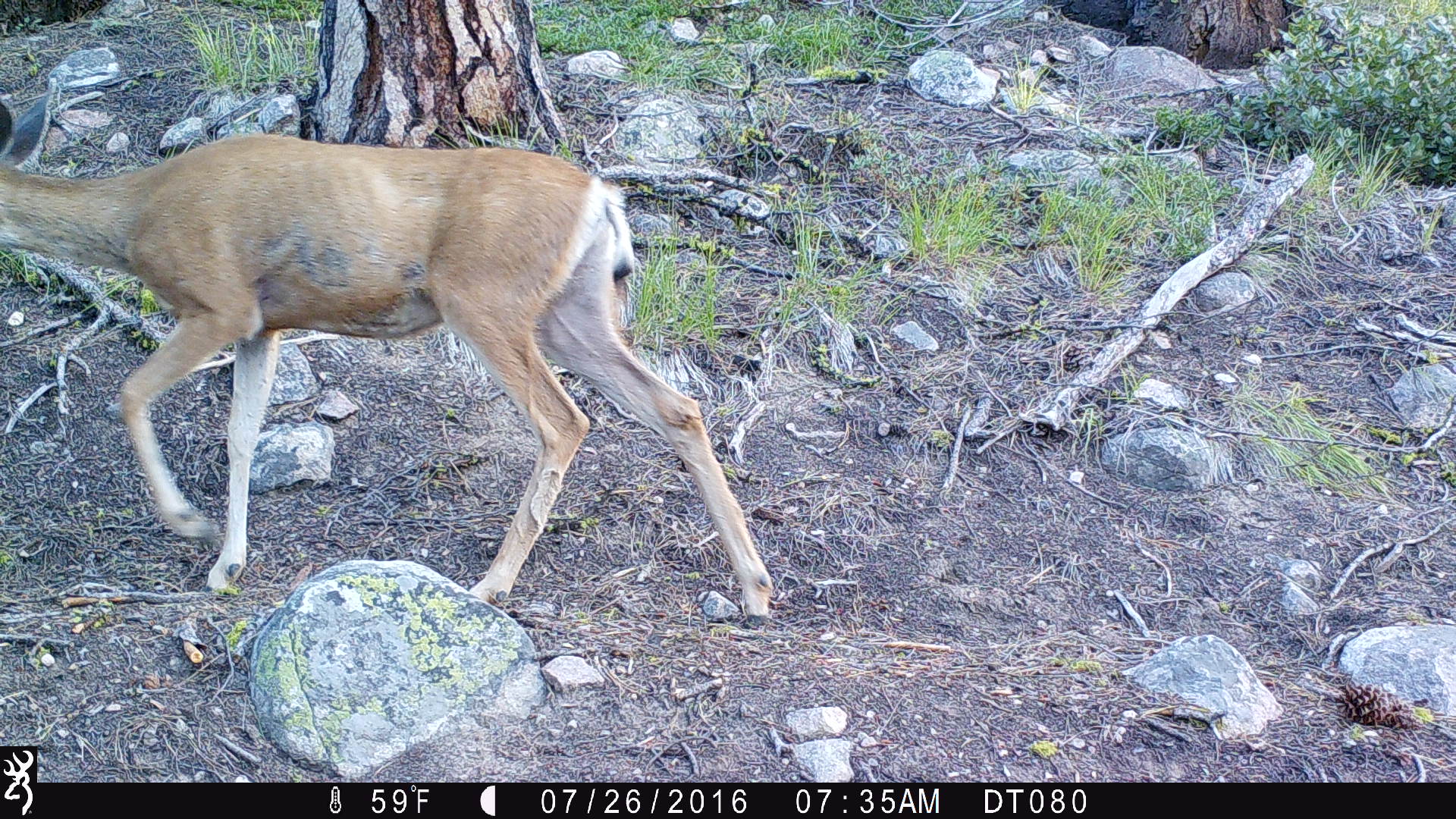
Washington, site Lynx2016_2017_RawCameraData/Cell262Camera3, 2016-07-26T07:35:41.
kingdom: Animalia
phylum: Chordata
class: Mammalia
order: Artiodactyla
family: Cervidae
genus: Odocoileus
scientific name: Odocoileus hemionus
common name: mule deer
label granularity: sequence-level